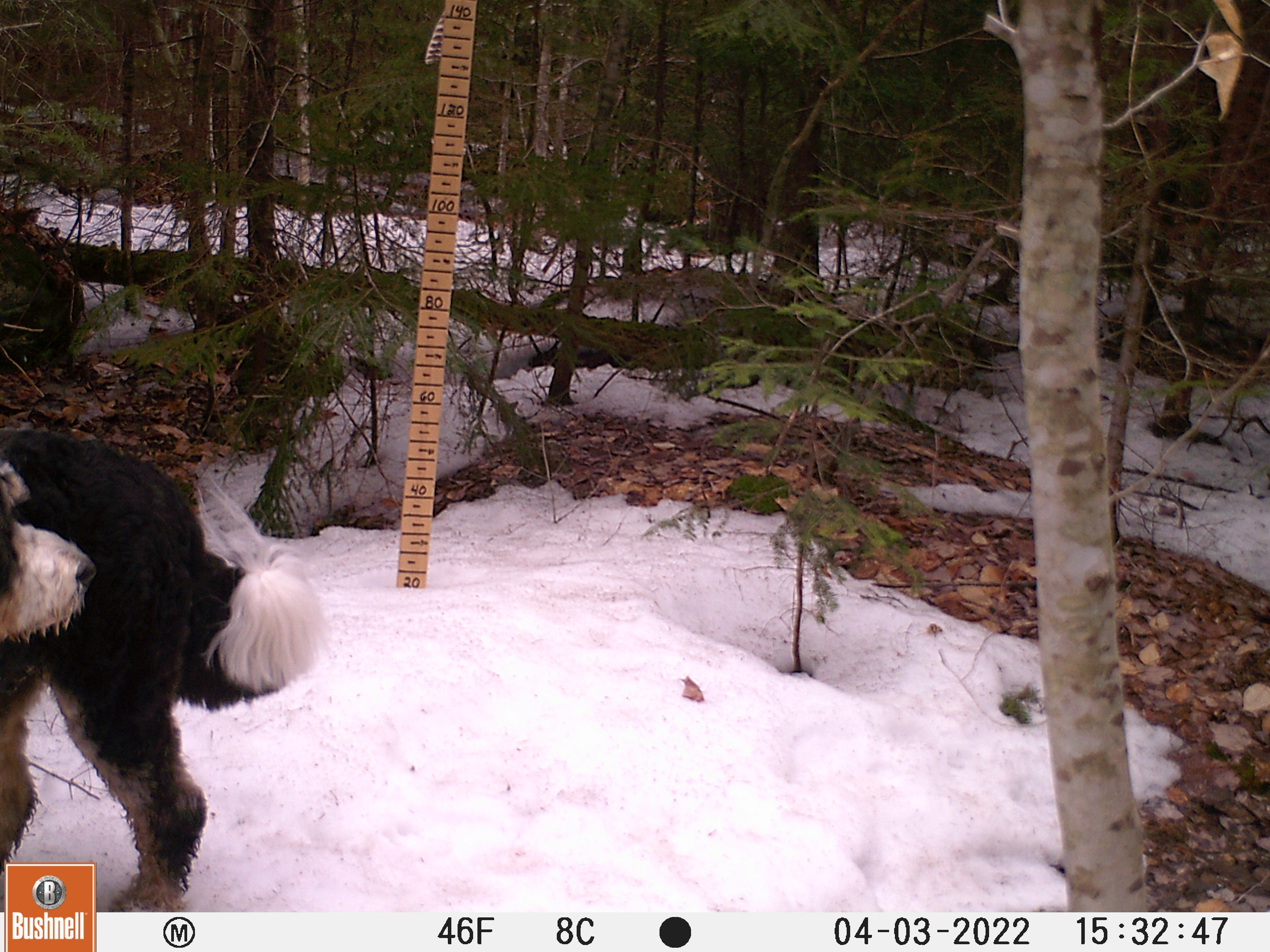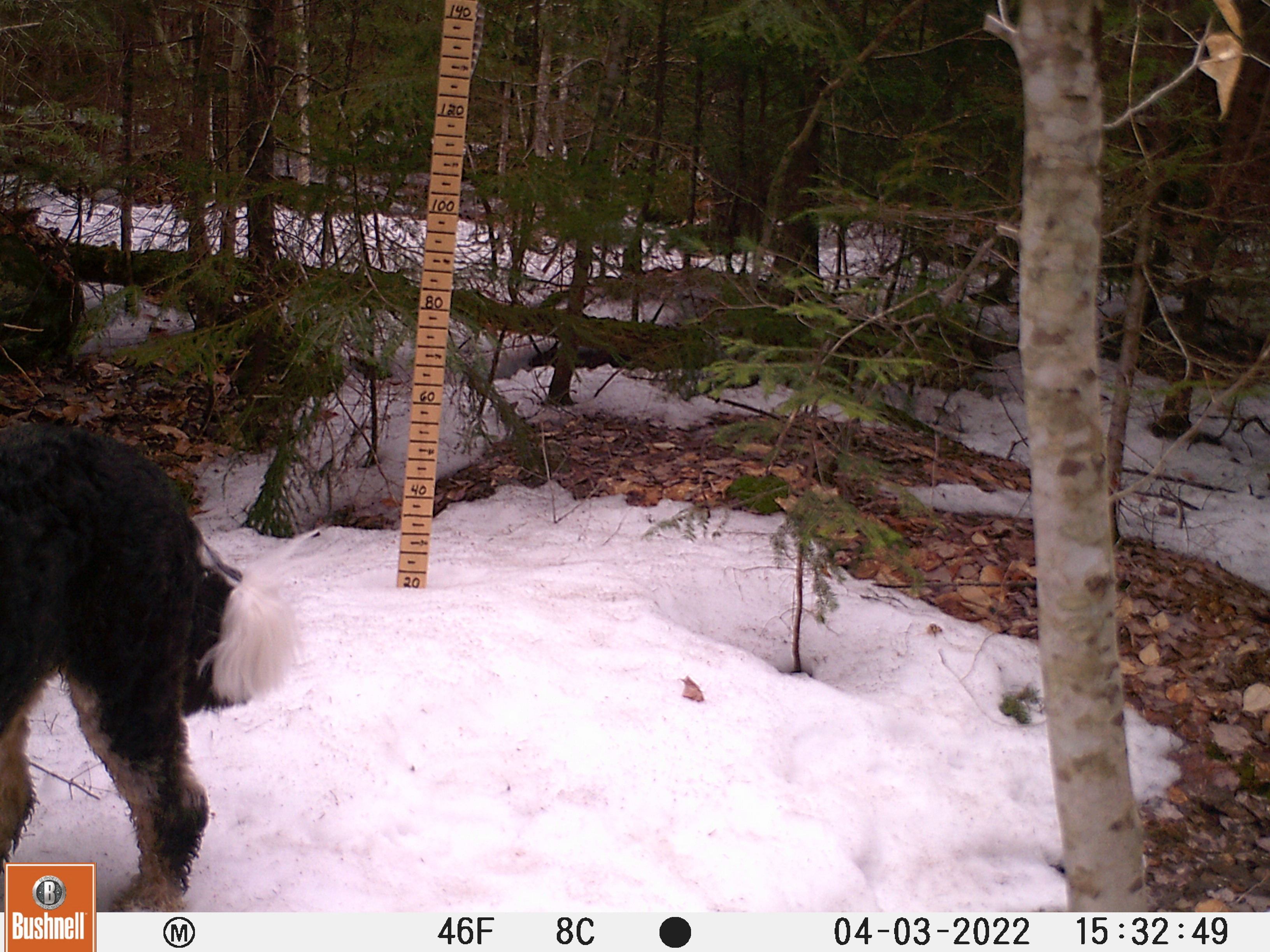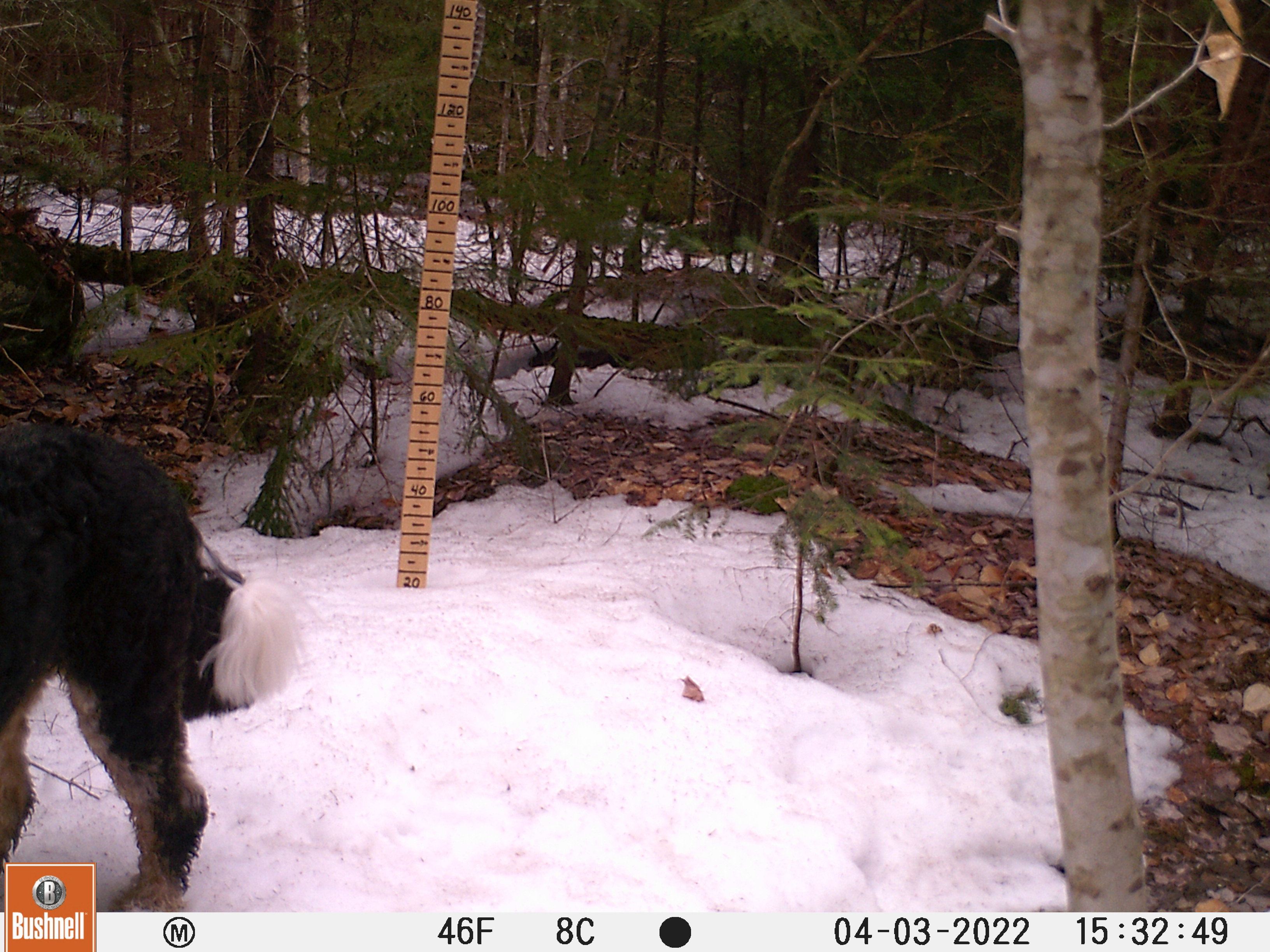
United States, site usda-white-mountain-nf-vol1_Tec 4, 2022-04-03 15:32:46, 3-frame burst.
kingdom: Animalia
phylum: Chordata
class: Mammalia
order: Carnivora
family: Canidae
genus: Canis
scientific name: Canis familiaris familiaris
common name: domestic dog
Domestic dog (Canis familiaris familiaris).